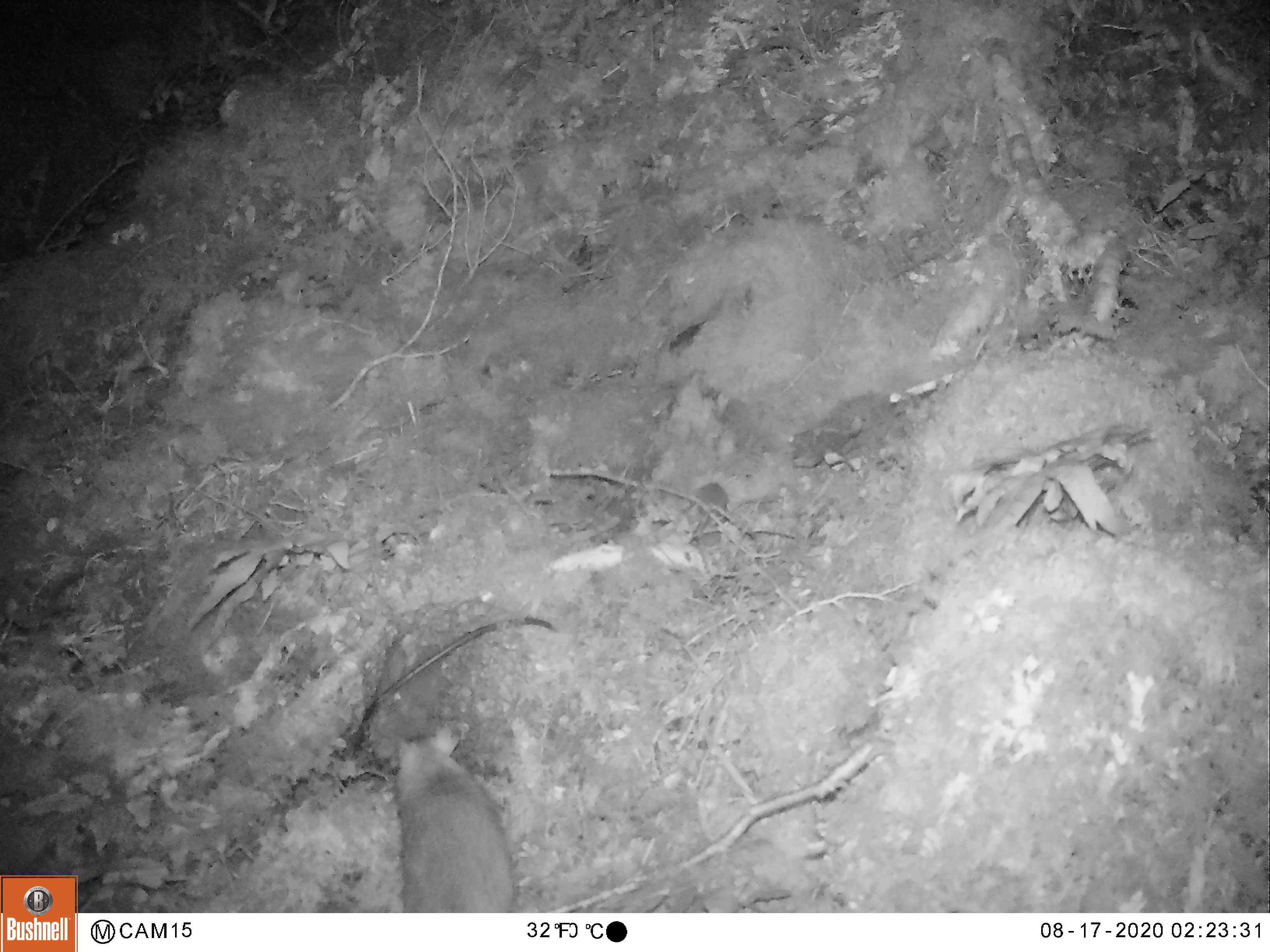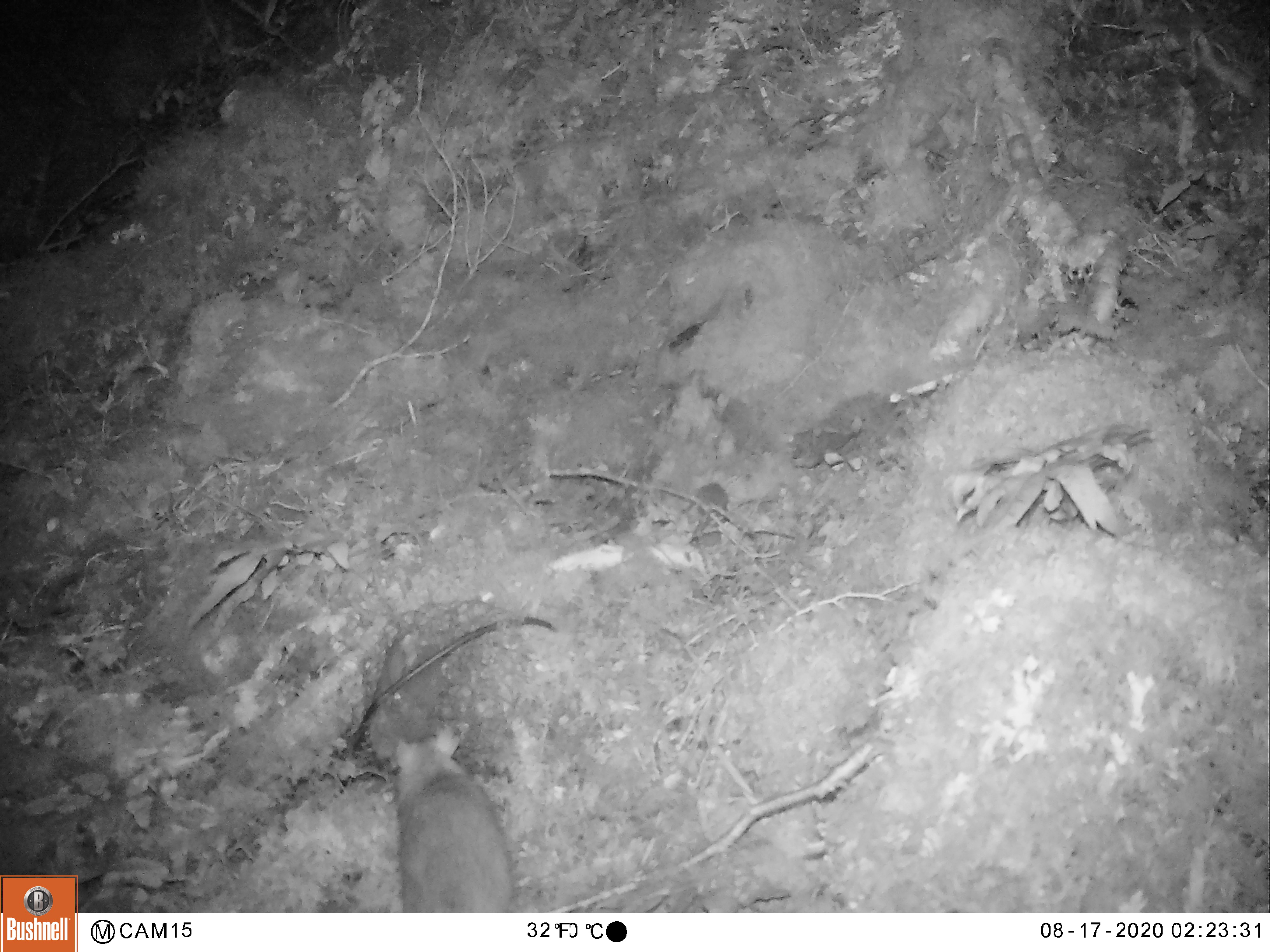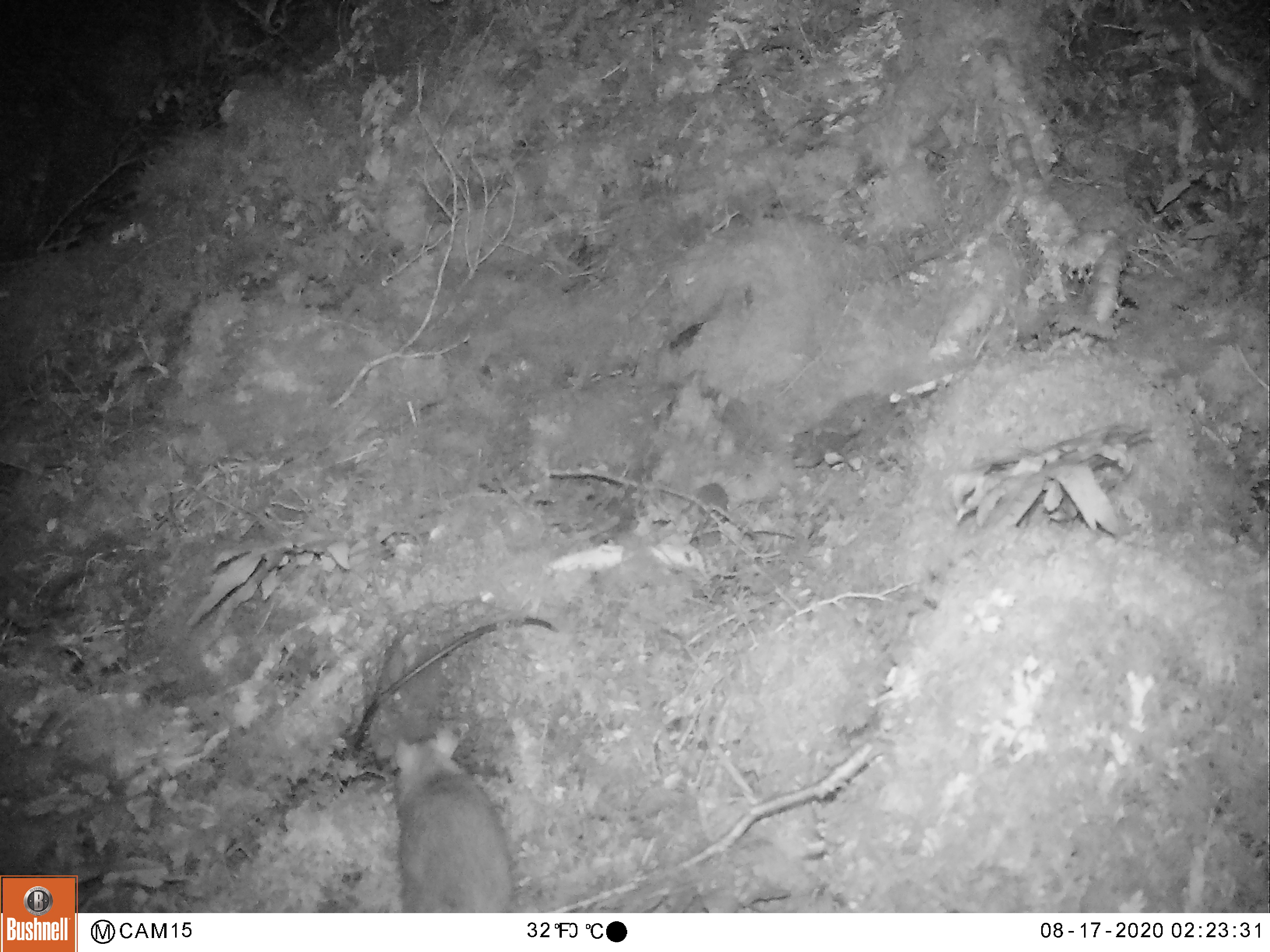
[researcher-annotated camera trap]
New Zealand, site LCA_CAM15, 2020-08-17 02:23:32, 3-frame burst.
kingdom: Animalia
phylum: Chordata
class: Mammalia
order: Rodentia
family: Muridae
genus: Rattus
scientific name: Rattus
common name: rat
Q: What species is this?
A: Rat (Rattus).